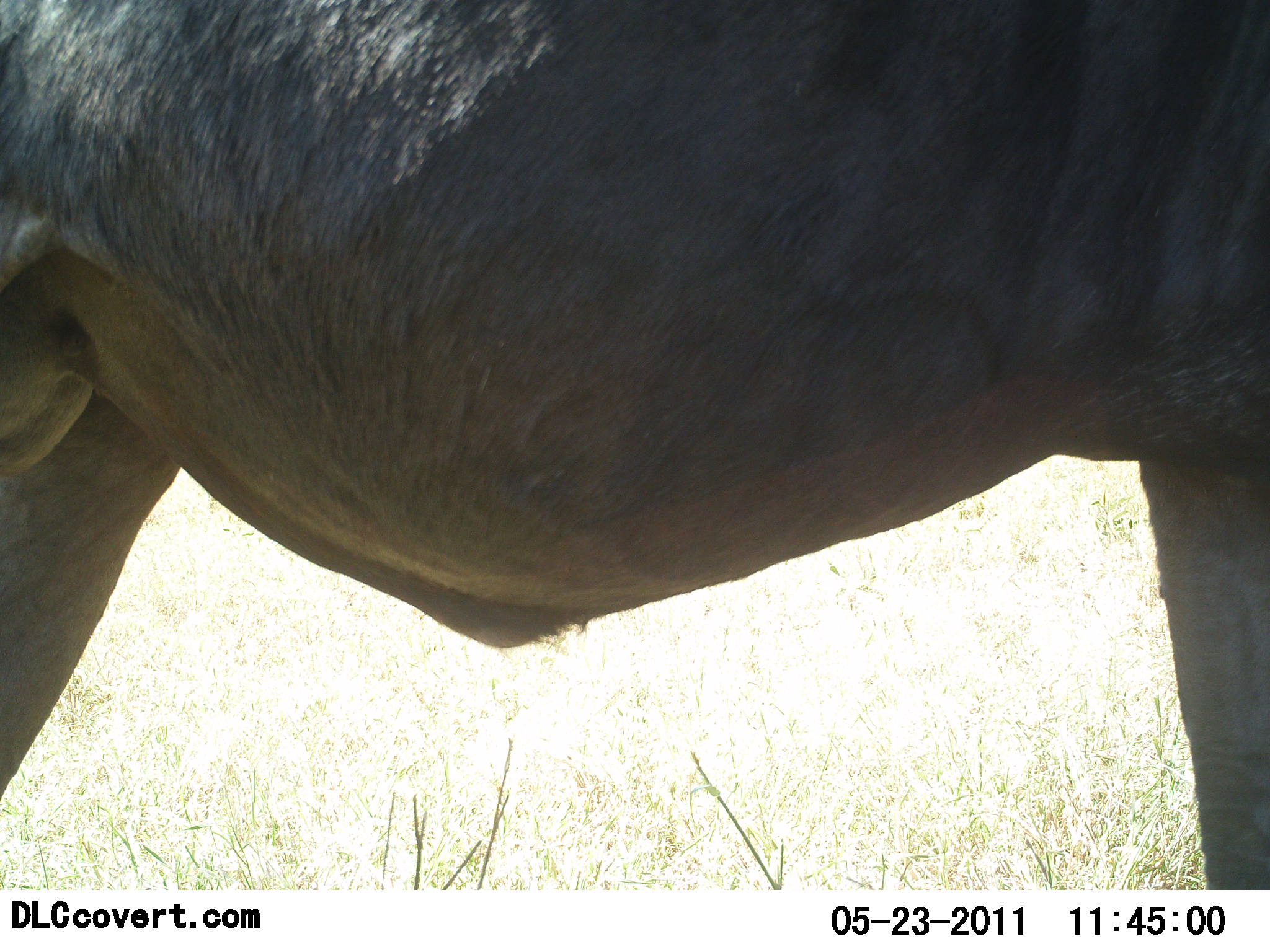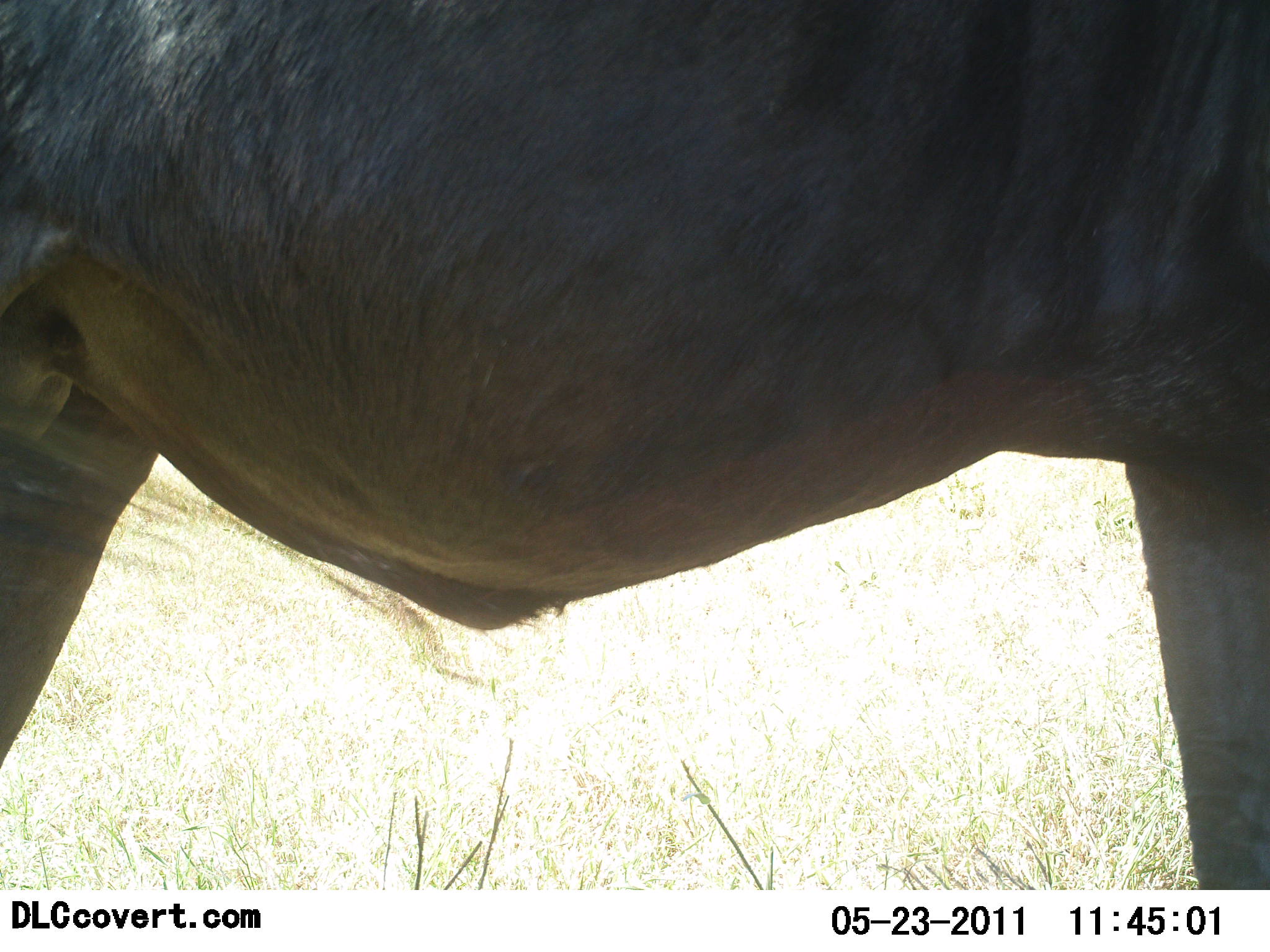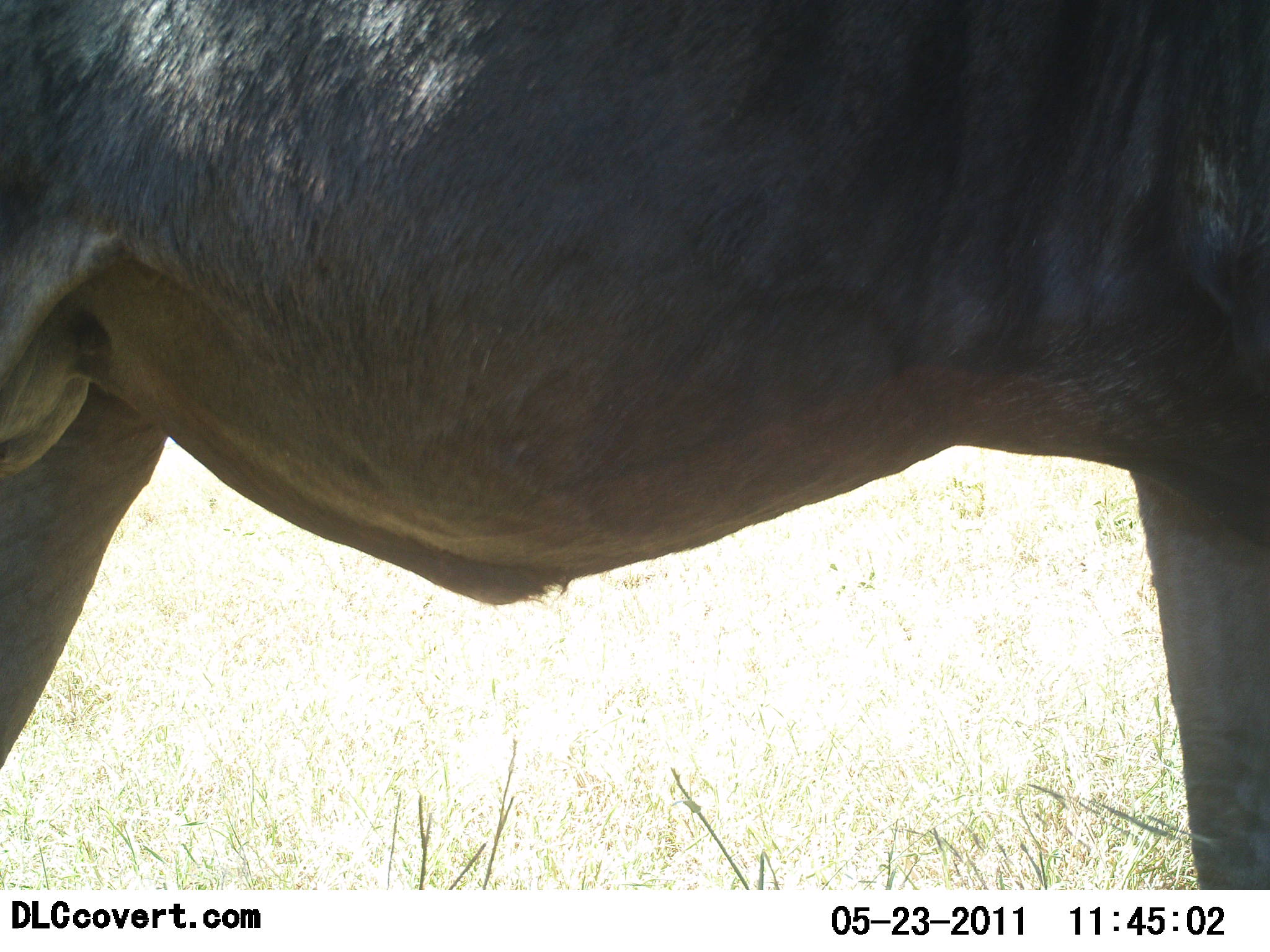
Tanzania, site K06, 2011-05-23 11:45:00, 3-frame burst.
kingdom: Animalia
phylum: Chordata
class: Mammalia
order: Artiodactyla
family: Bovidae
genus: Connochaetes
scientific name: Connochaetes taurinus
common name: blue wildebeest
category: wildebeest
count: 1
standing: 86%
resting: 0%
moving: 14%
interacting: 0%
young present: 0%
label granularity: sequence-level